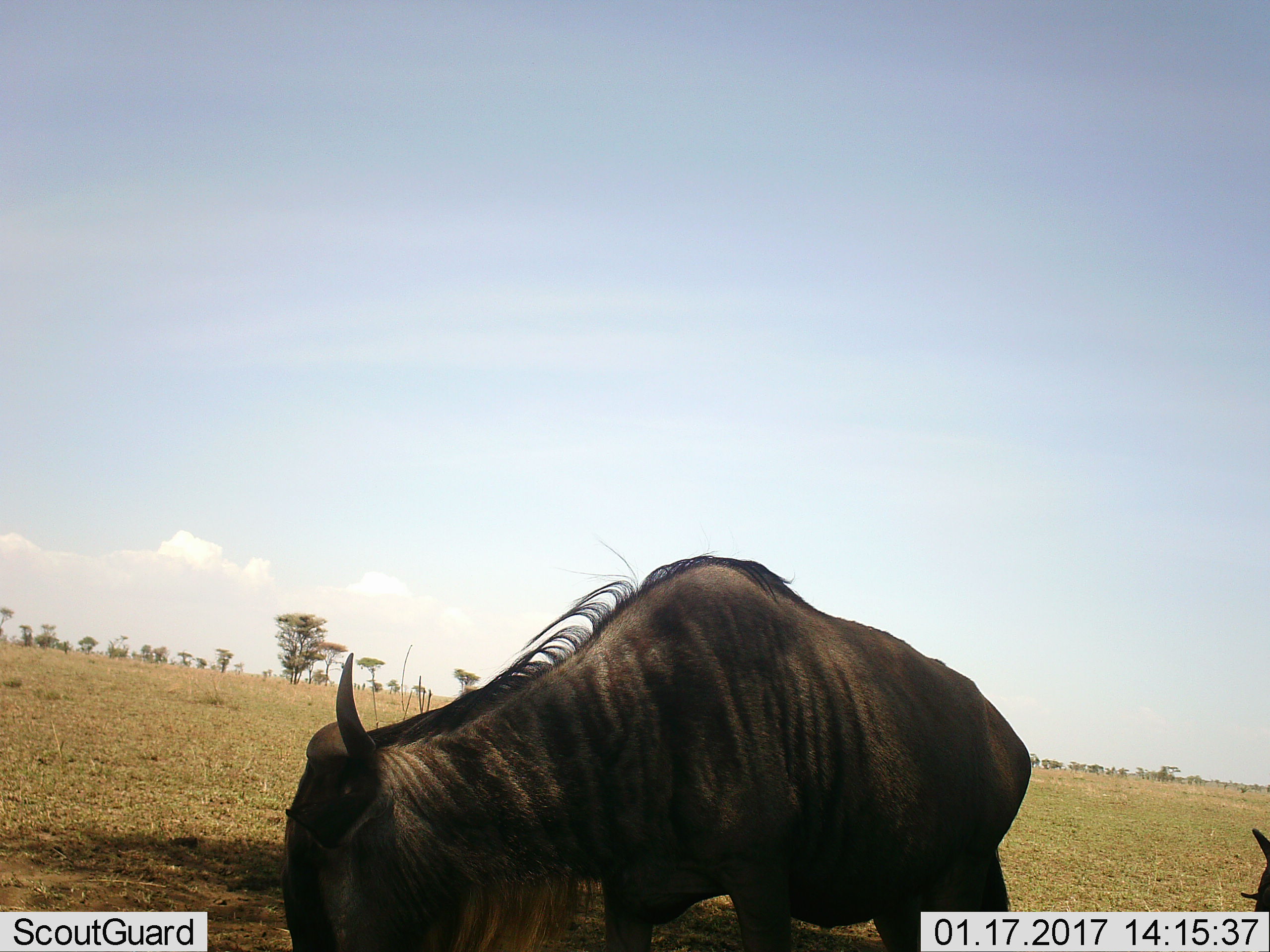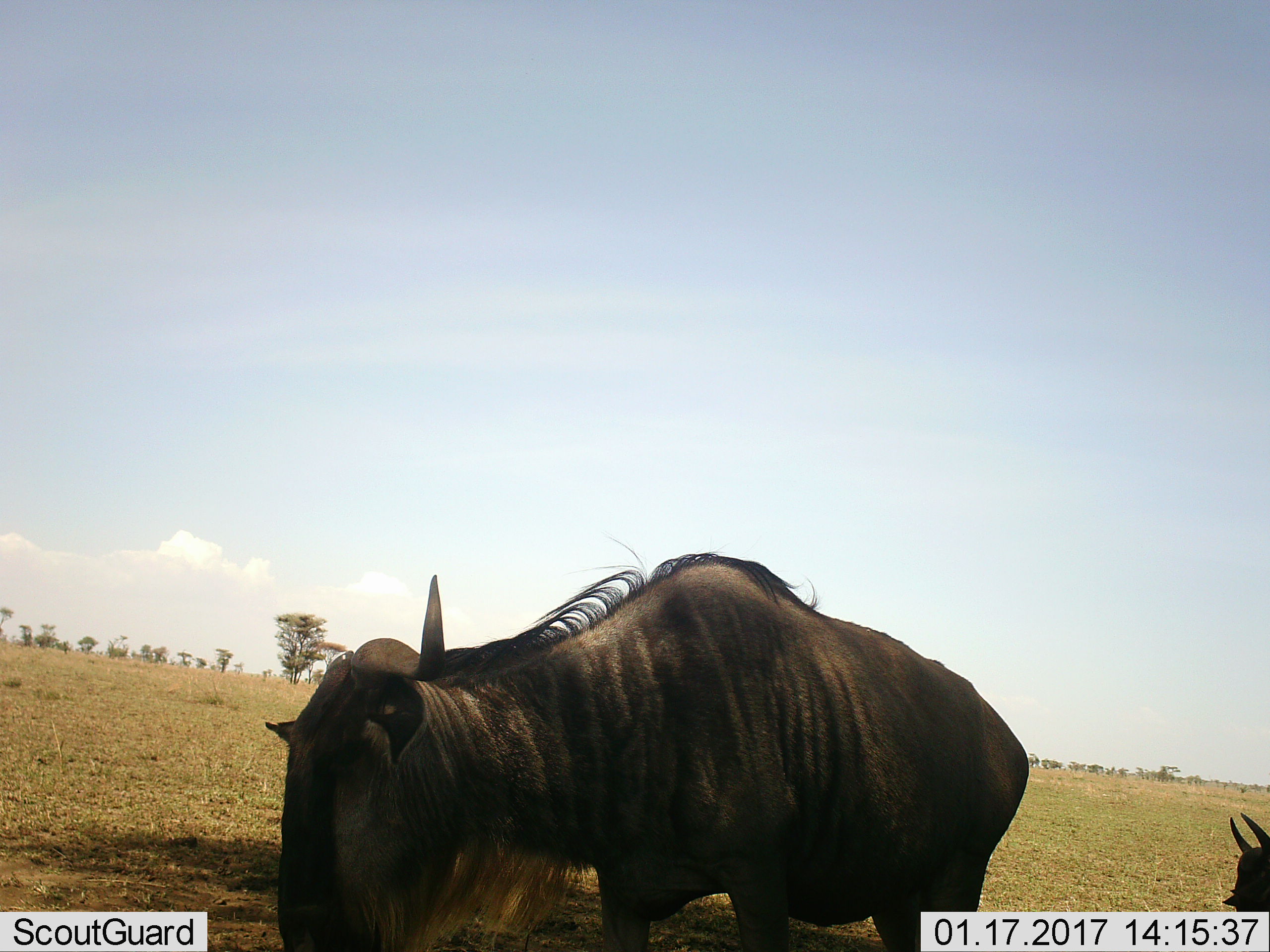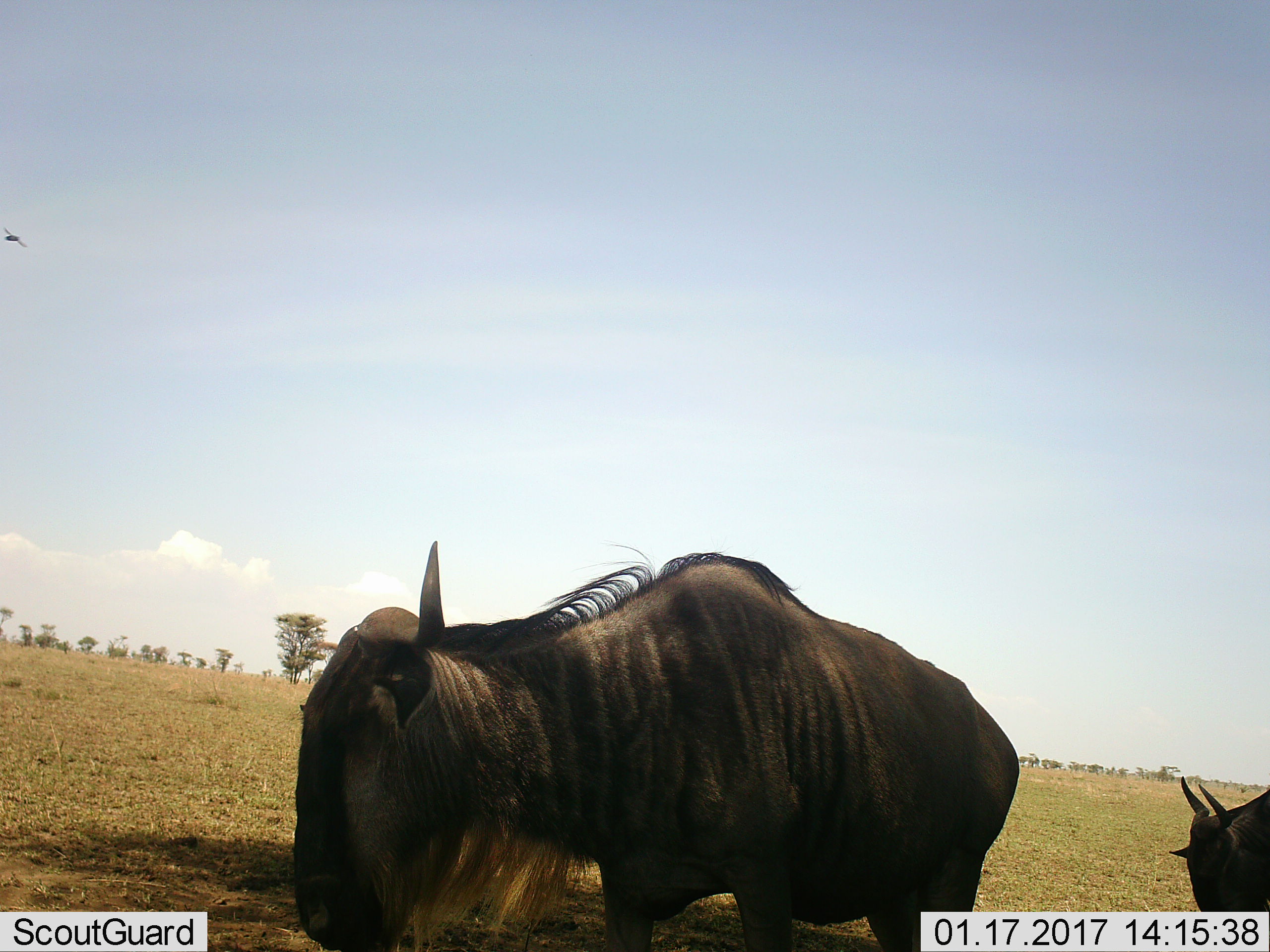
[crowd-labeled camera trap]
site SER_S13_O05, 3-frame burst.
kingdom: Animalia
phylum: Chordata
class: Mammalia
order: Artiodactyla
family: Bovidae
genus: Connochaetes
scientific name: Connochaetes taurinus taurinus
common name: blue wildebeest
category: wildebeestblue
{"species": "wildebeestblue (blue wildebeest) (Connochaetes taurinus taurinus)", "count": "2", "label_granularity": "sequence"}